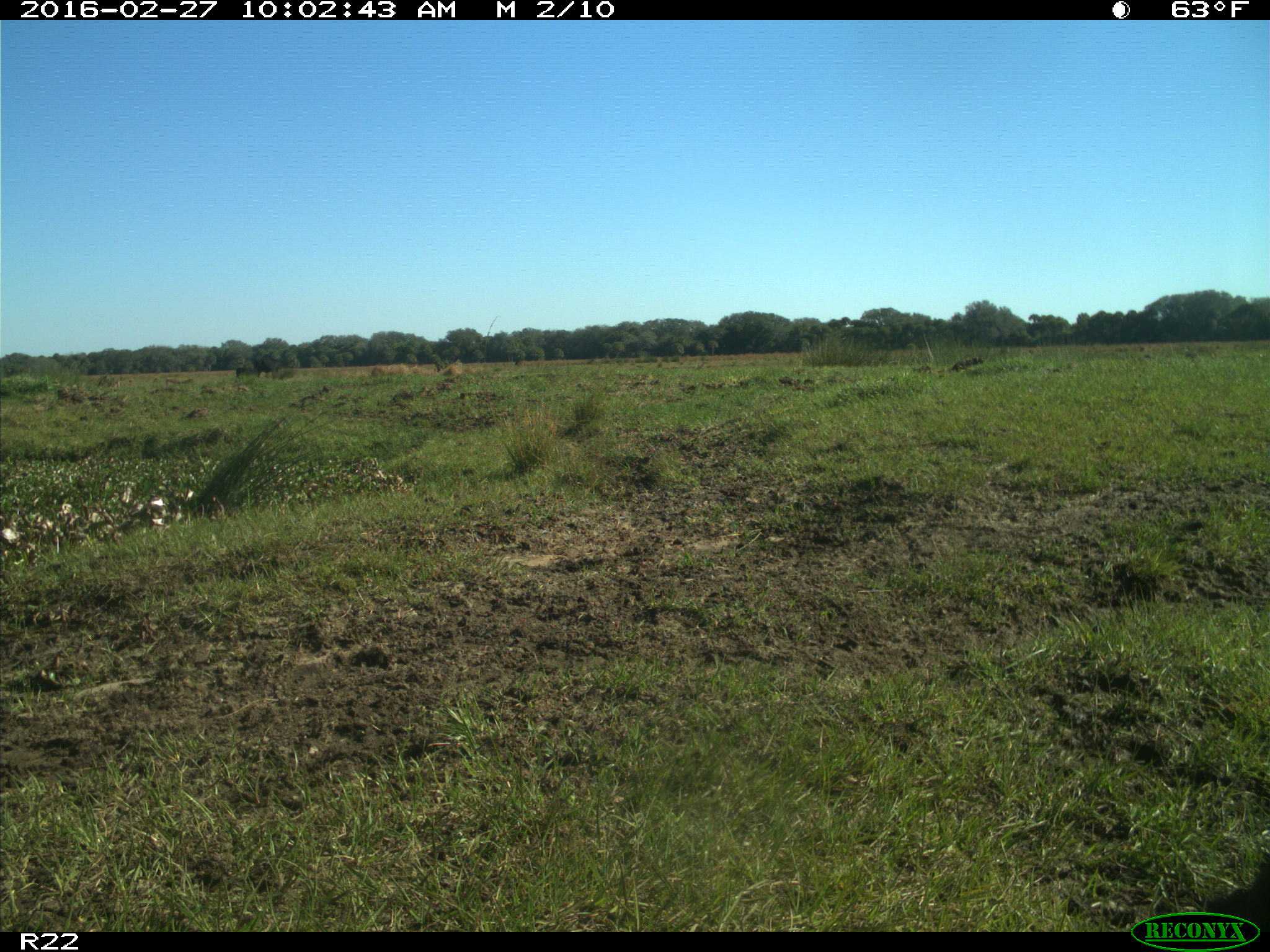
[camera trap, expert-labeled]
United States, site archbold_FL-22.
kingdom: Animalia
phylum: Chordata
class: Mammalia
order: Artiodactyla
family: Bovidae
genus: Bos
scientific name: Bos taurus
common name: domestic cow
Bos taurus (domestic cow).